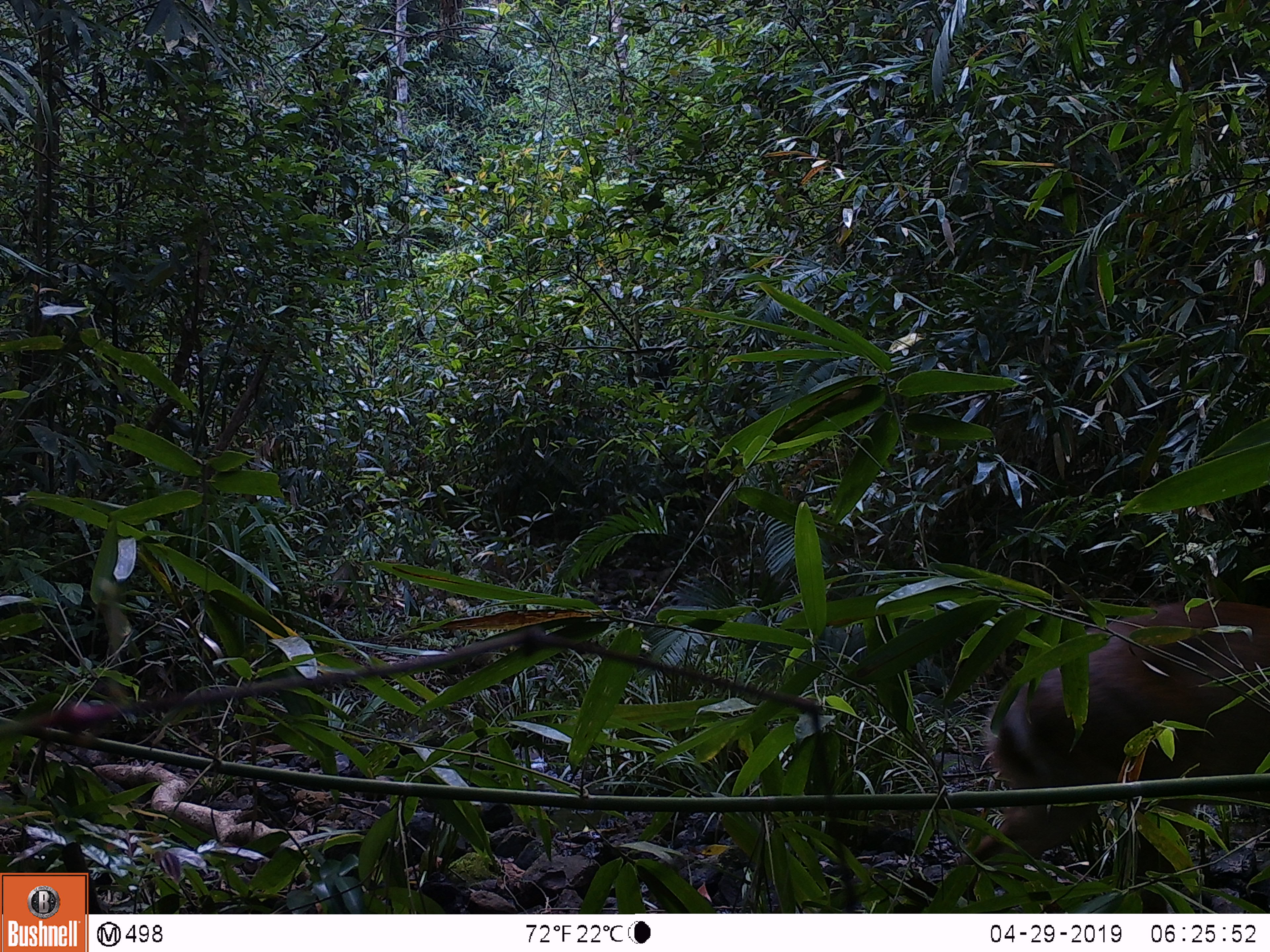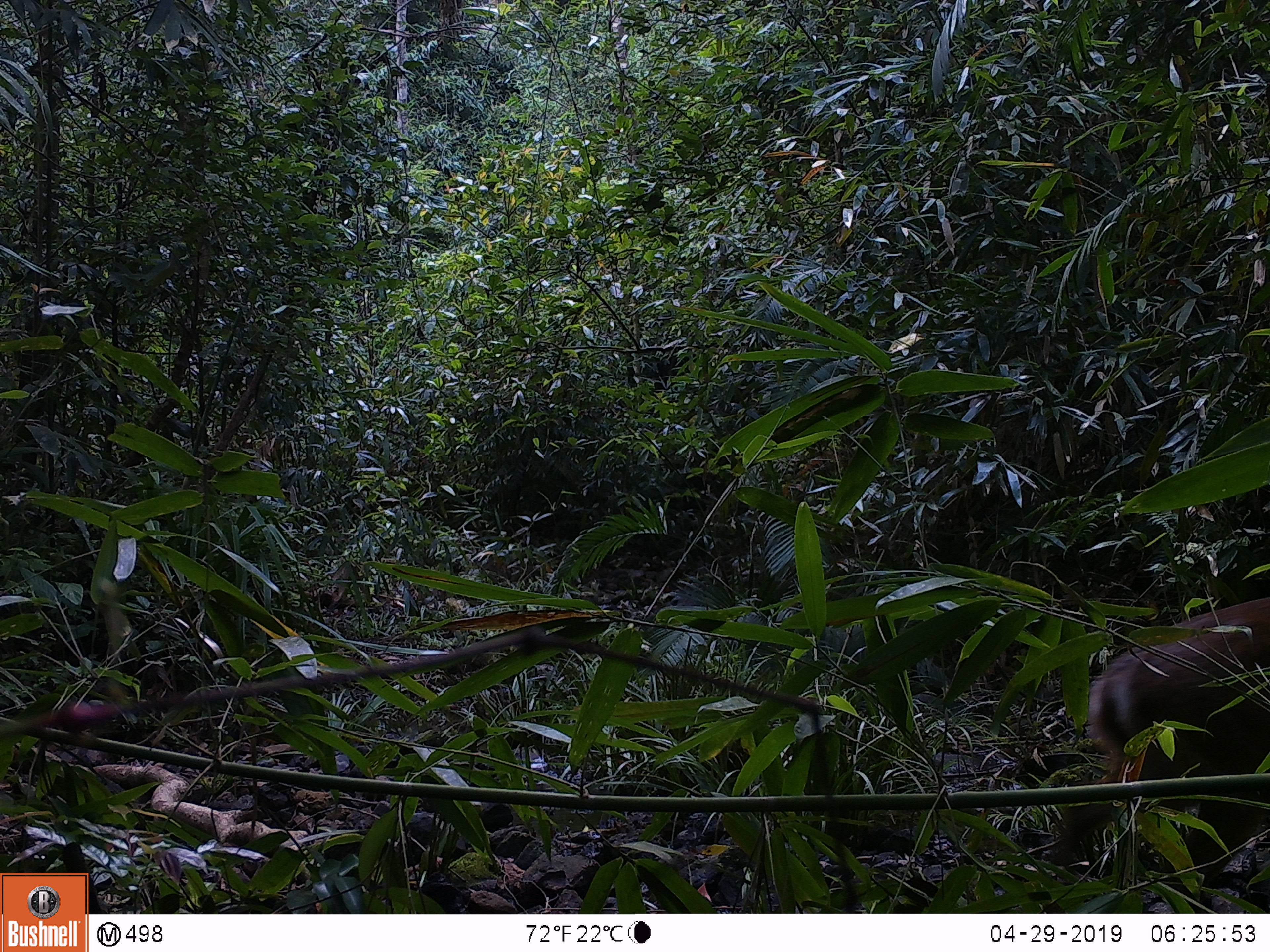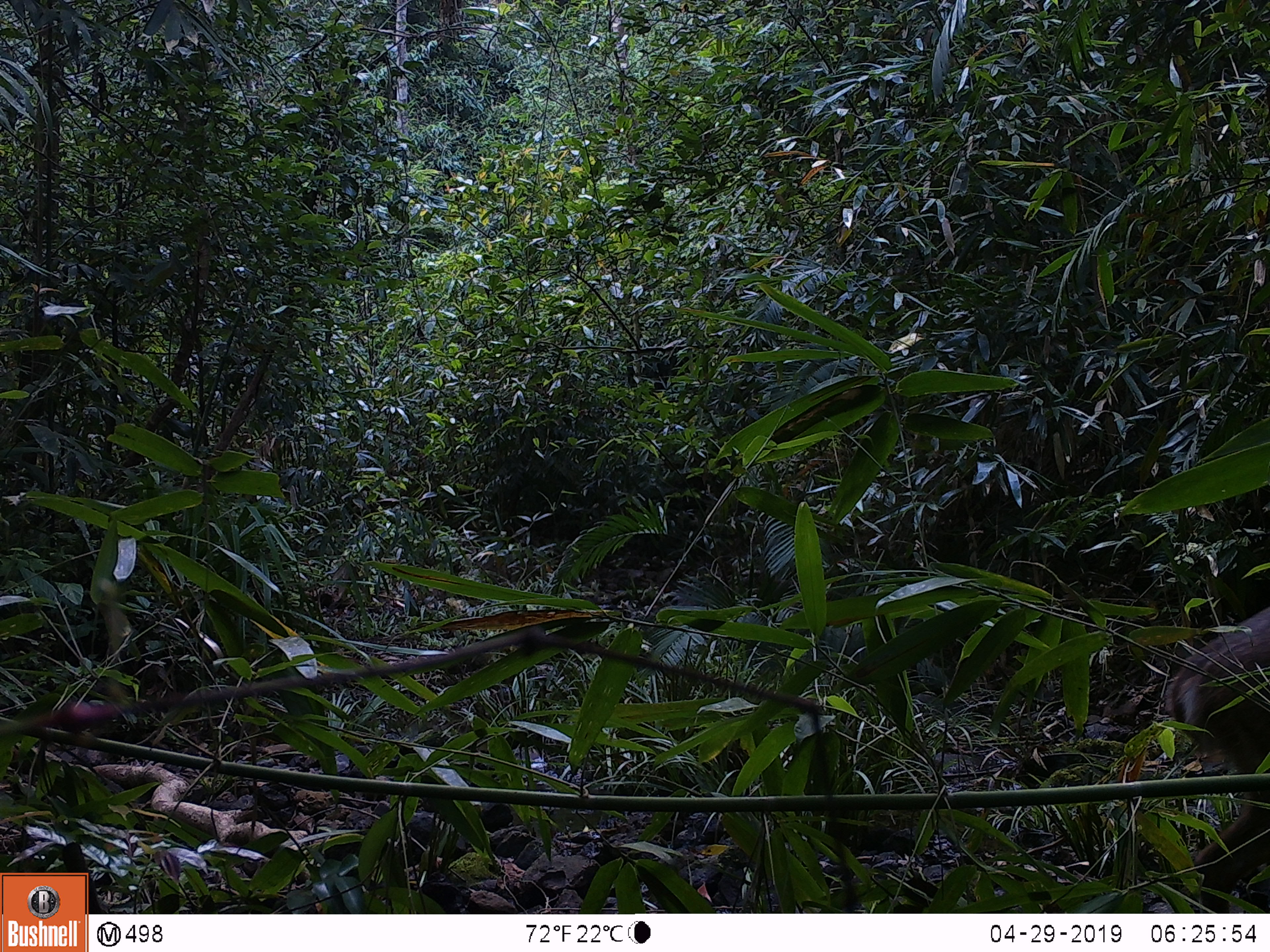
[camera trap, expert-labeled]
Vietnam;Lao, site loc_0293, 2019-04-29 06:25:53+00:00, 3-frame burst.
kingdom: Animalia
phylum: Chordata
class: Mammalia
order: Artiodactyla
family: Cervidae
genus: Muntiacus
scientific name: Muntiacus vuquangensis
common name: large-antlered muntjac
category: large antlered muntjac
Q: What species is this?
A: Large antlered muntjac (large-antlered muntjac) (Muntiacus vuquangensis).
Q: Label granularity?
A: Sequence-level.